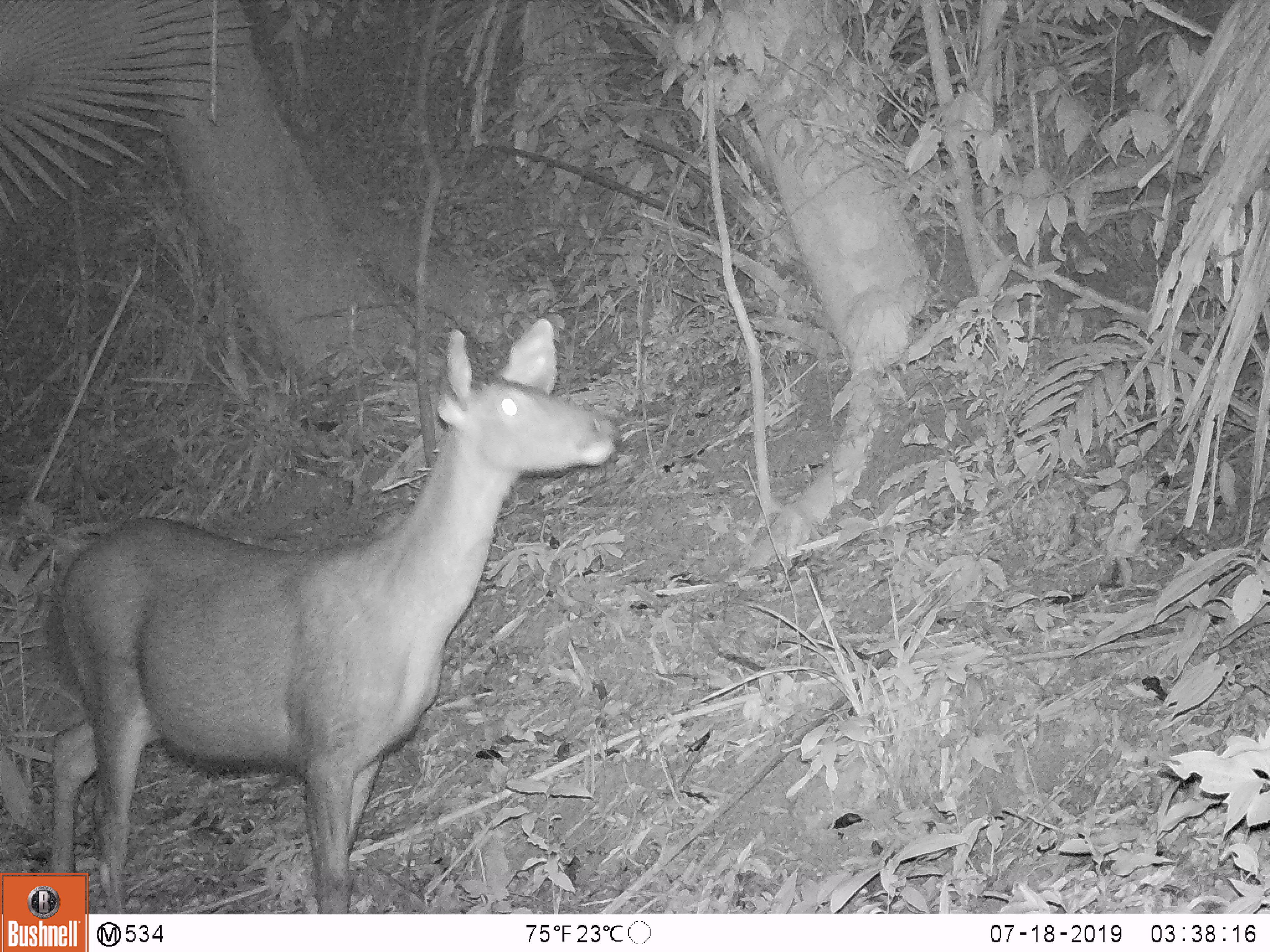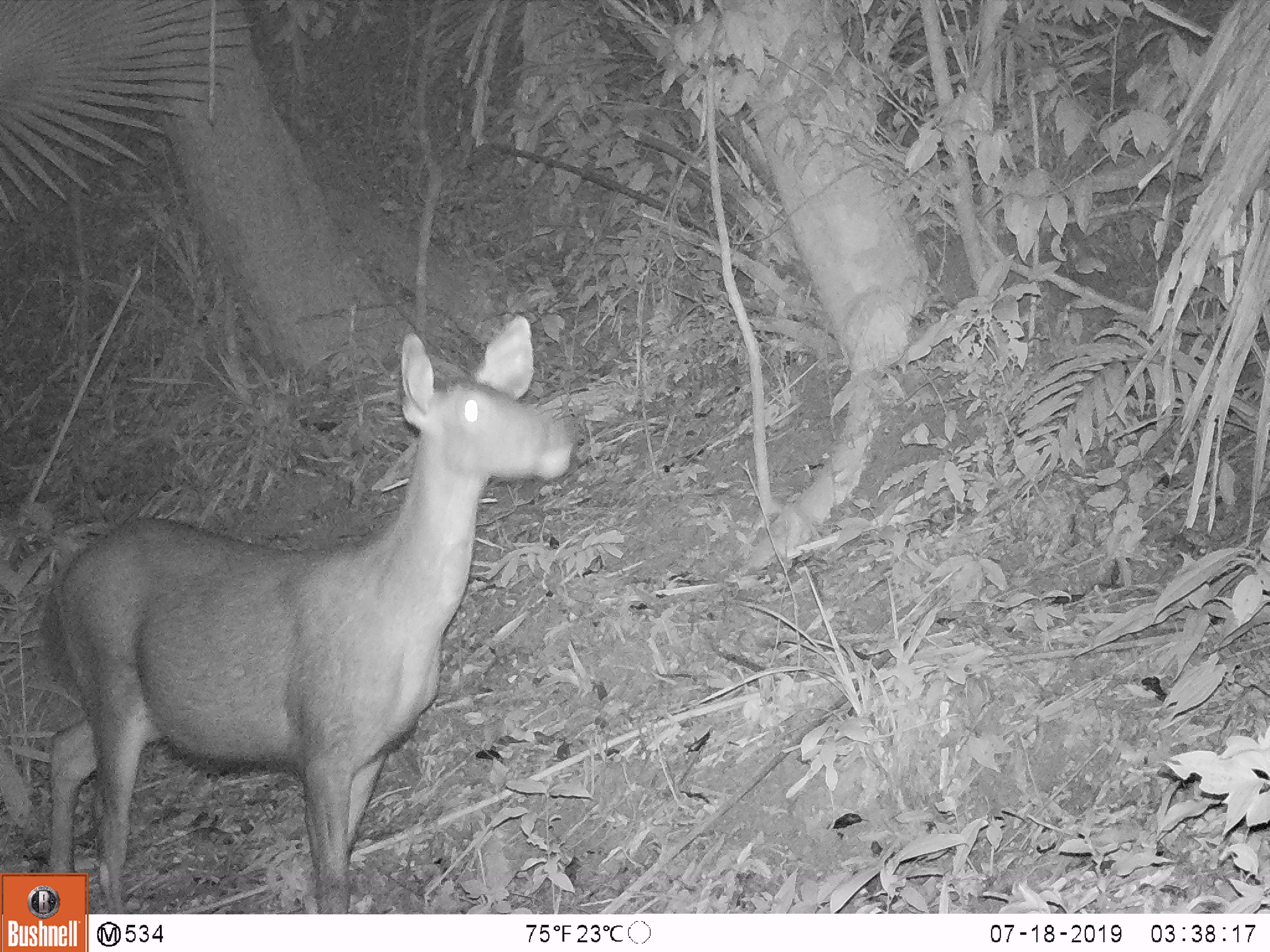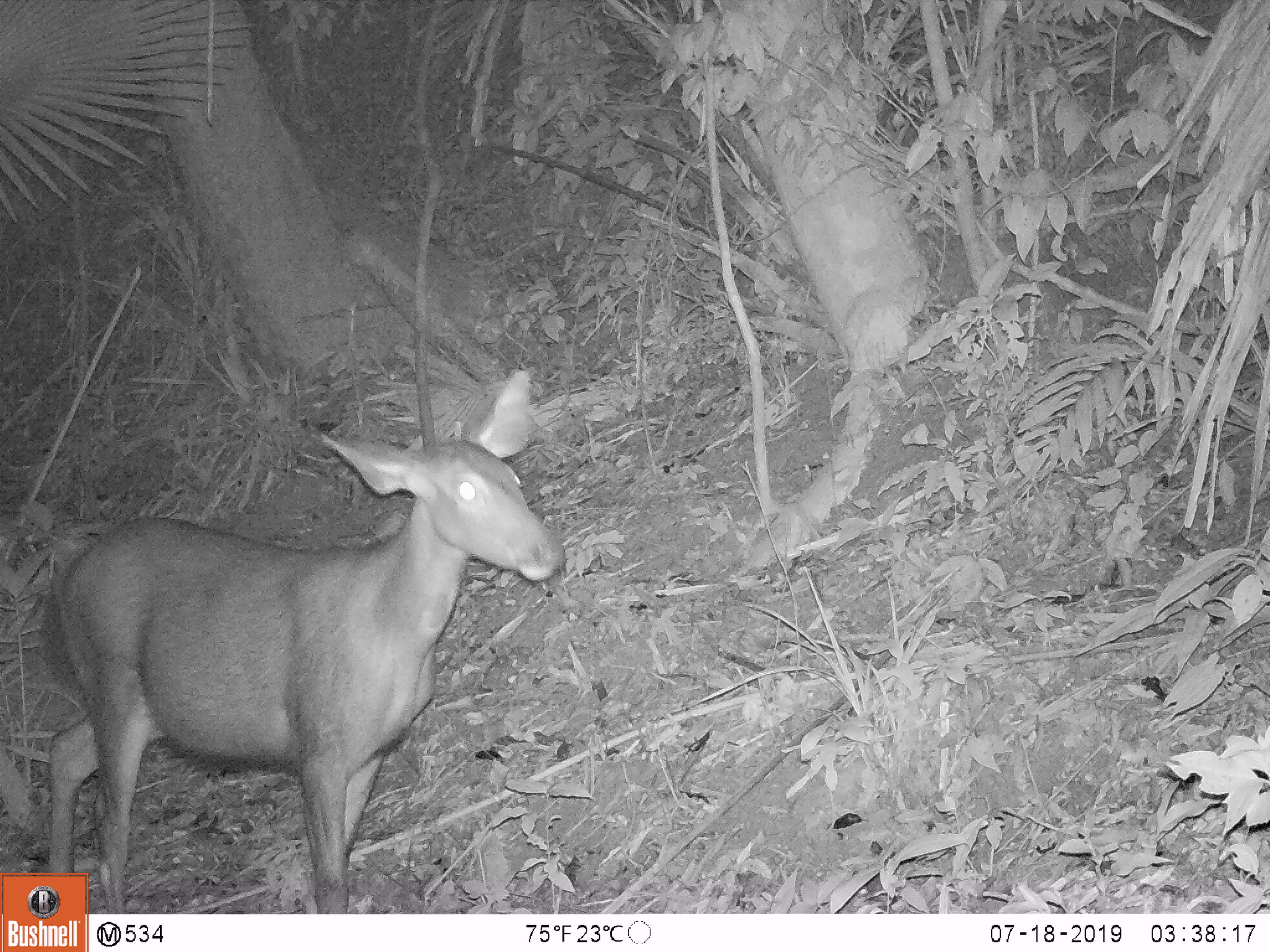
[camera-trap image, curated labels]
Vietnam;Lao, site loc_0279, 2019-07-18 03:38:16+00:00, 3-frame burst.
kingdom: Animalia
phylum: Chordata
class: Mammalia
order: Artiodactyla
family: Cervidae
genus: Rusa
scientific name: Rusa unicolor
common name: sambar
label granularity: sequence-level